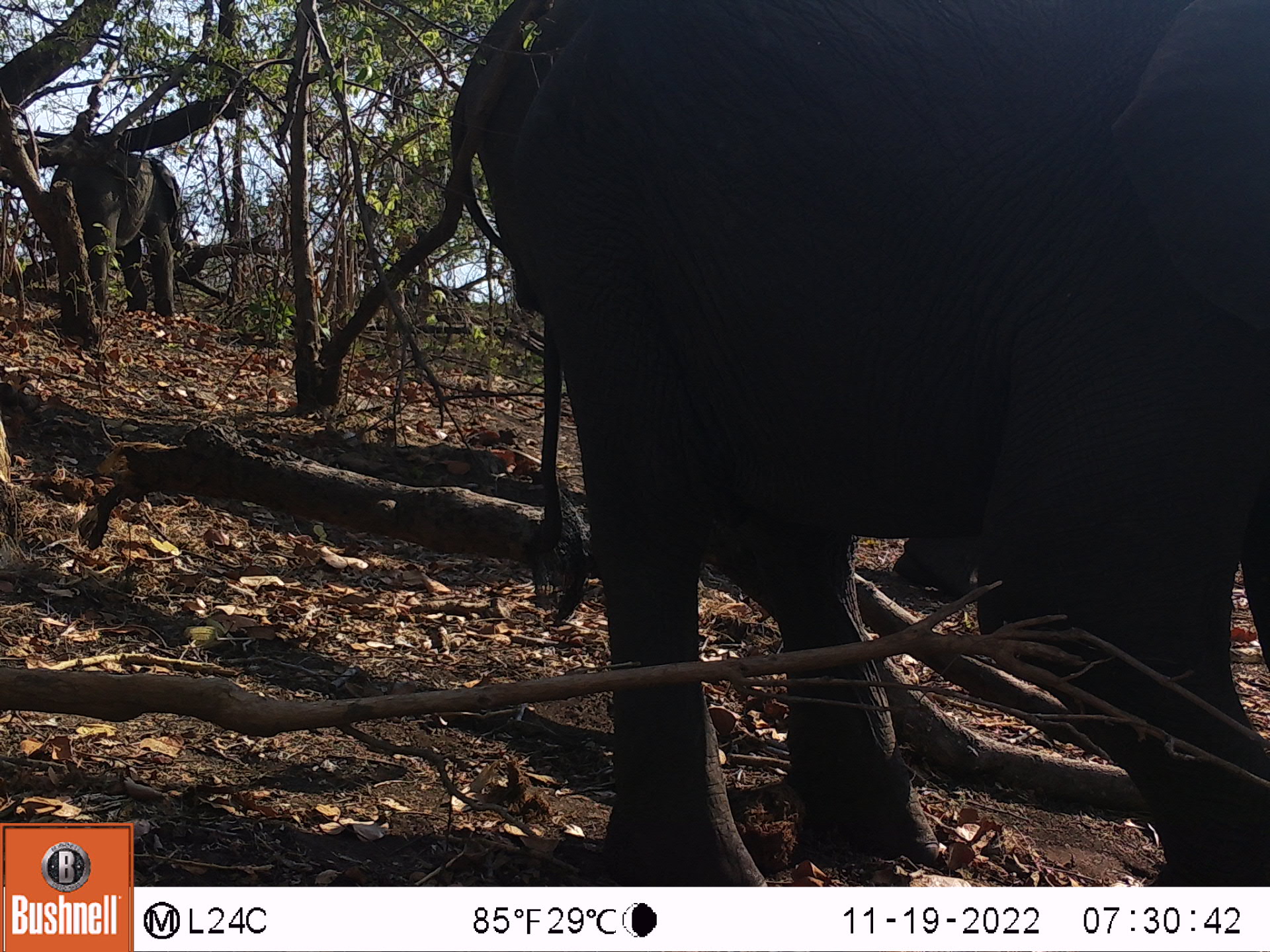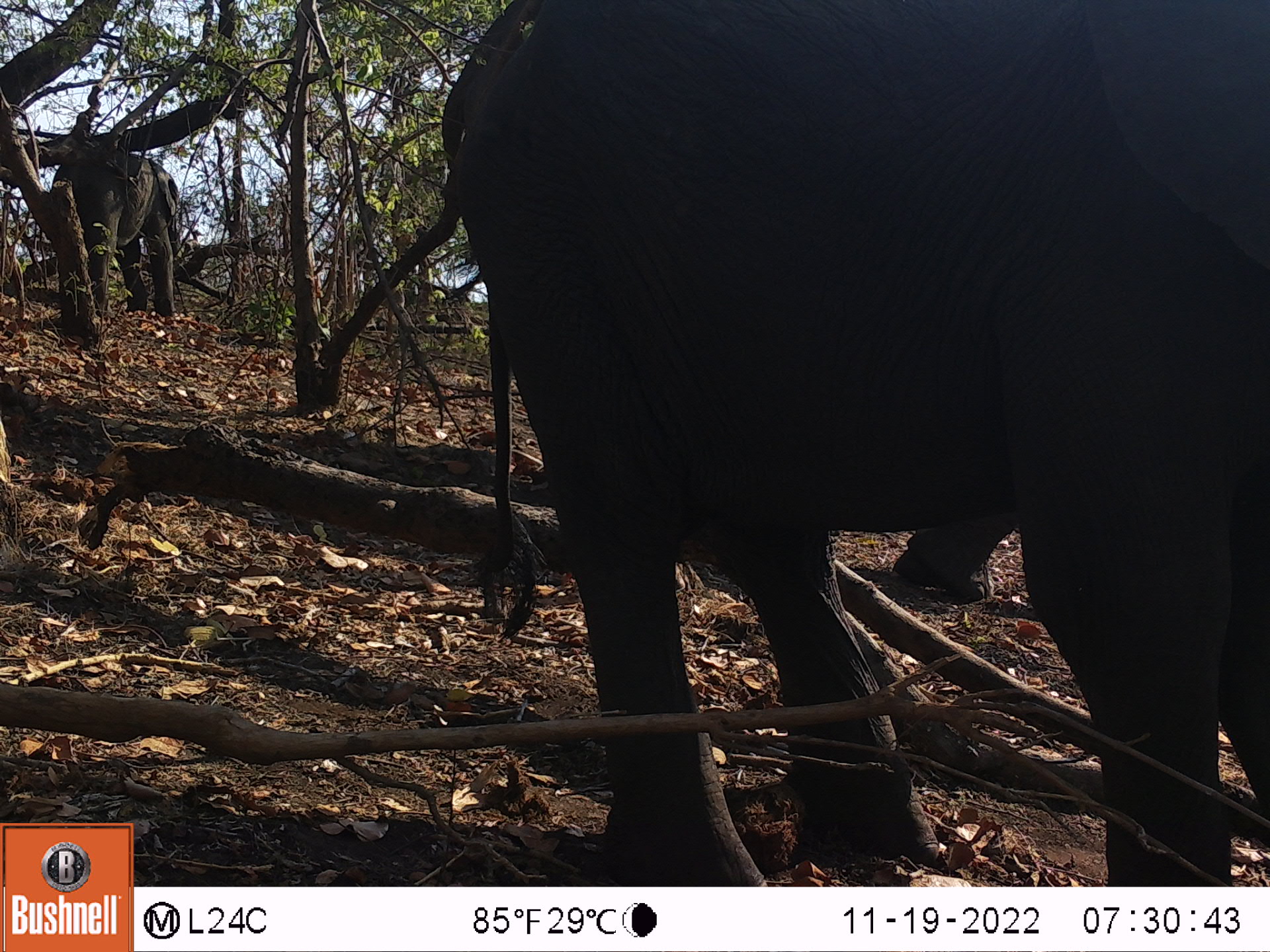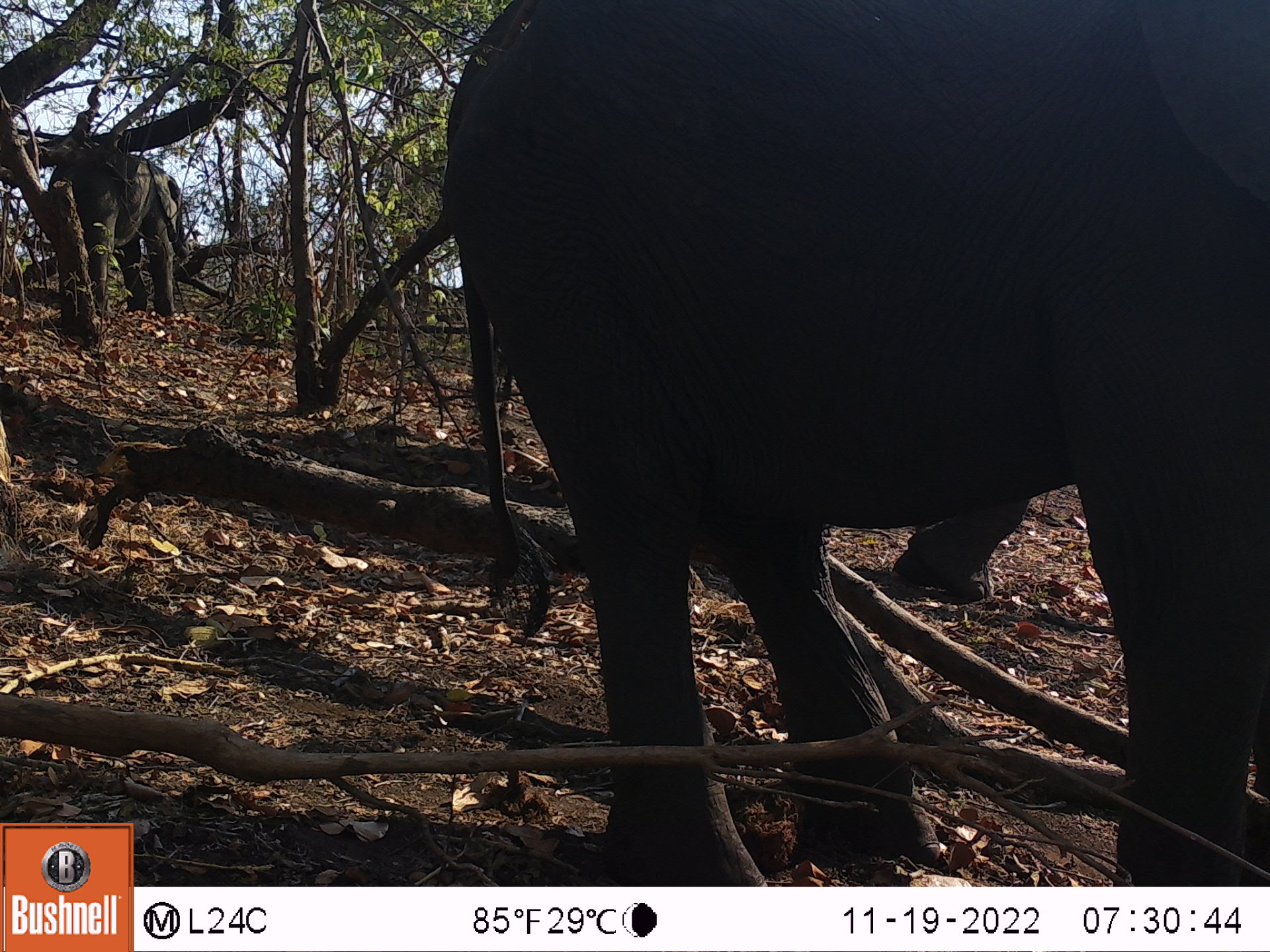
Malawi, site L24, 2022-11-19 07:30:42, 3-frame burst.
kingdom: Animalia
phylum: Chordata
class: Mammalia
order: Proboscidea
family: Elephantidae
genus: Loxodonta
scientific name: Loxodonta africana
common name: african savanna elephant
African savanna elephant (Loxodonta africana), count 2.